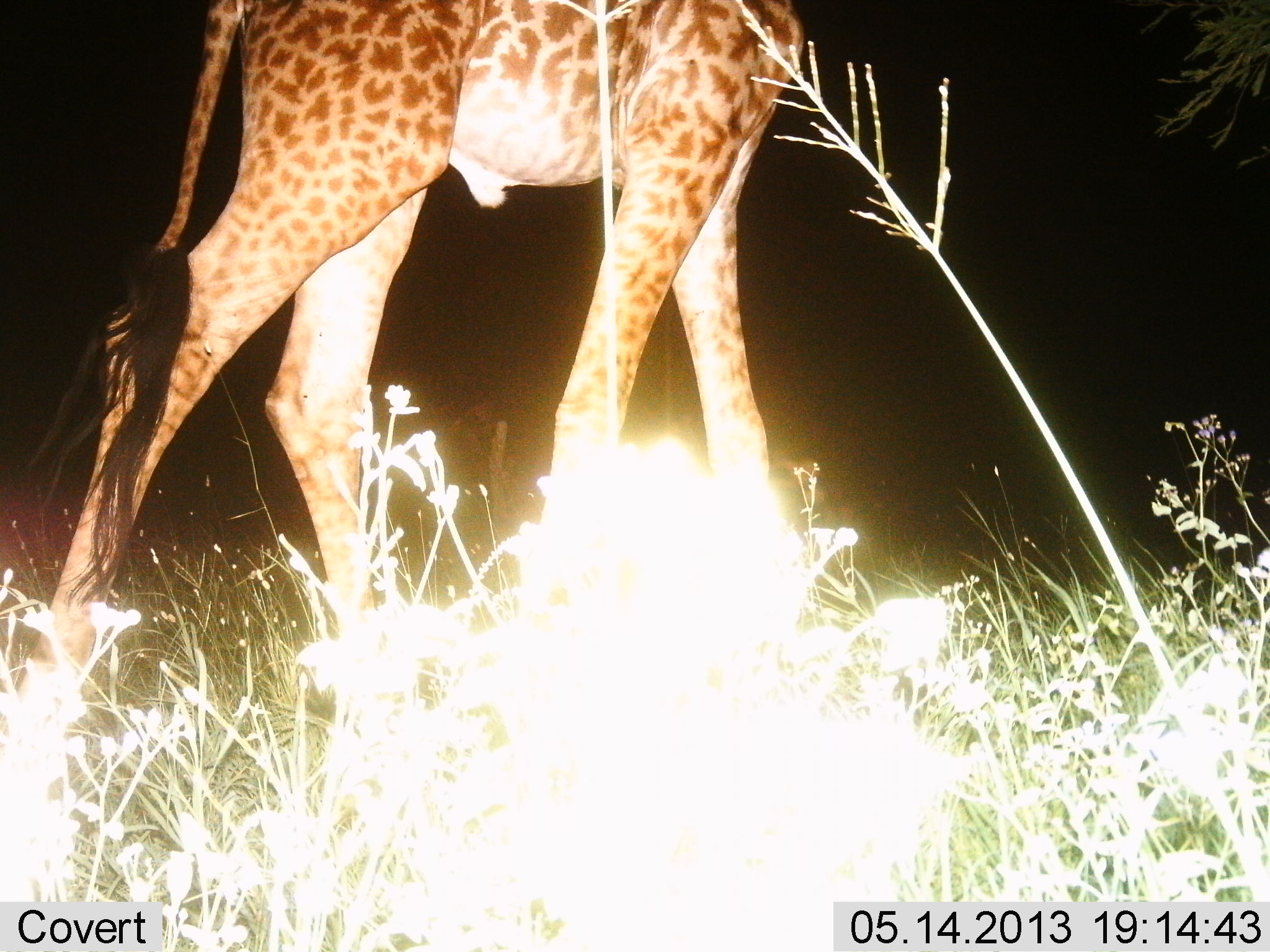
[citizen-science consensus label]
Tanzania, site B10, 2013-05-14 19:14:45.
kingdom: Animalia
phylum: Chordata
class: Mammalia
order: Artiodactyla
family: Giraffidae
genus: Giraffa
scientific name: Giraffa camelopardalis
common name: giraffe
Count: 1.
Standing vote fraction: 15%.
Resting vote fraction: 0%.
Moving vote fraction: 89%.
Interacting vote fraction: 0%.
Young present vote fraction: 4%.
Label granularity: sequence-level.